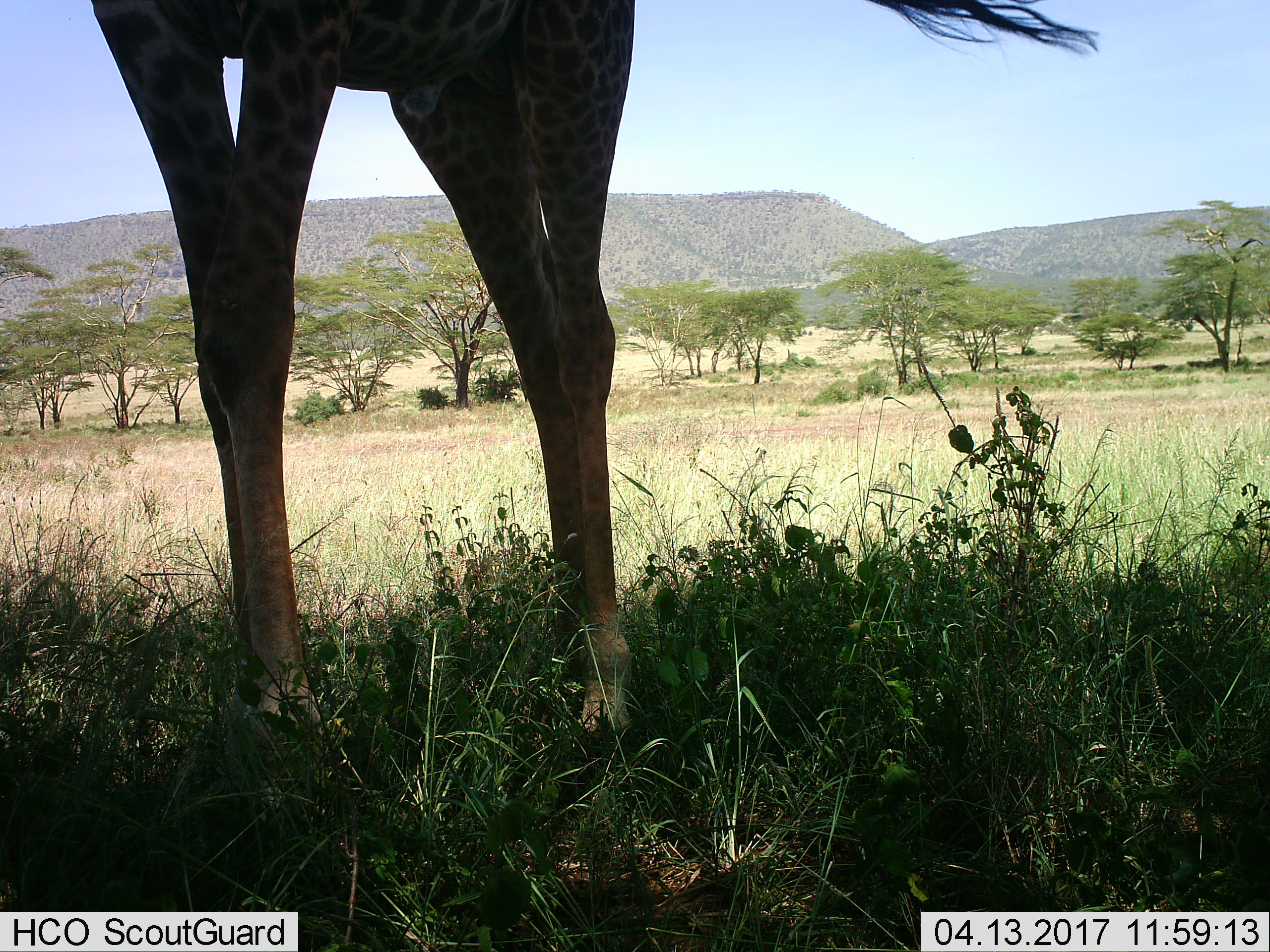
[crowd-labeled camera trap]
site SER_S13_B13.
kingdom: Animalia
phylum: Chordata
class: Mammalia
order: Artiodactyla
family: Giraffidae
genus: Giraffa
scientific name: Giraffa camelopardalis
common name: giraffe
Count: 1.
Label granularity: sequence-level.